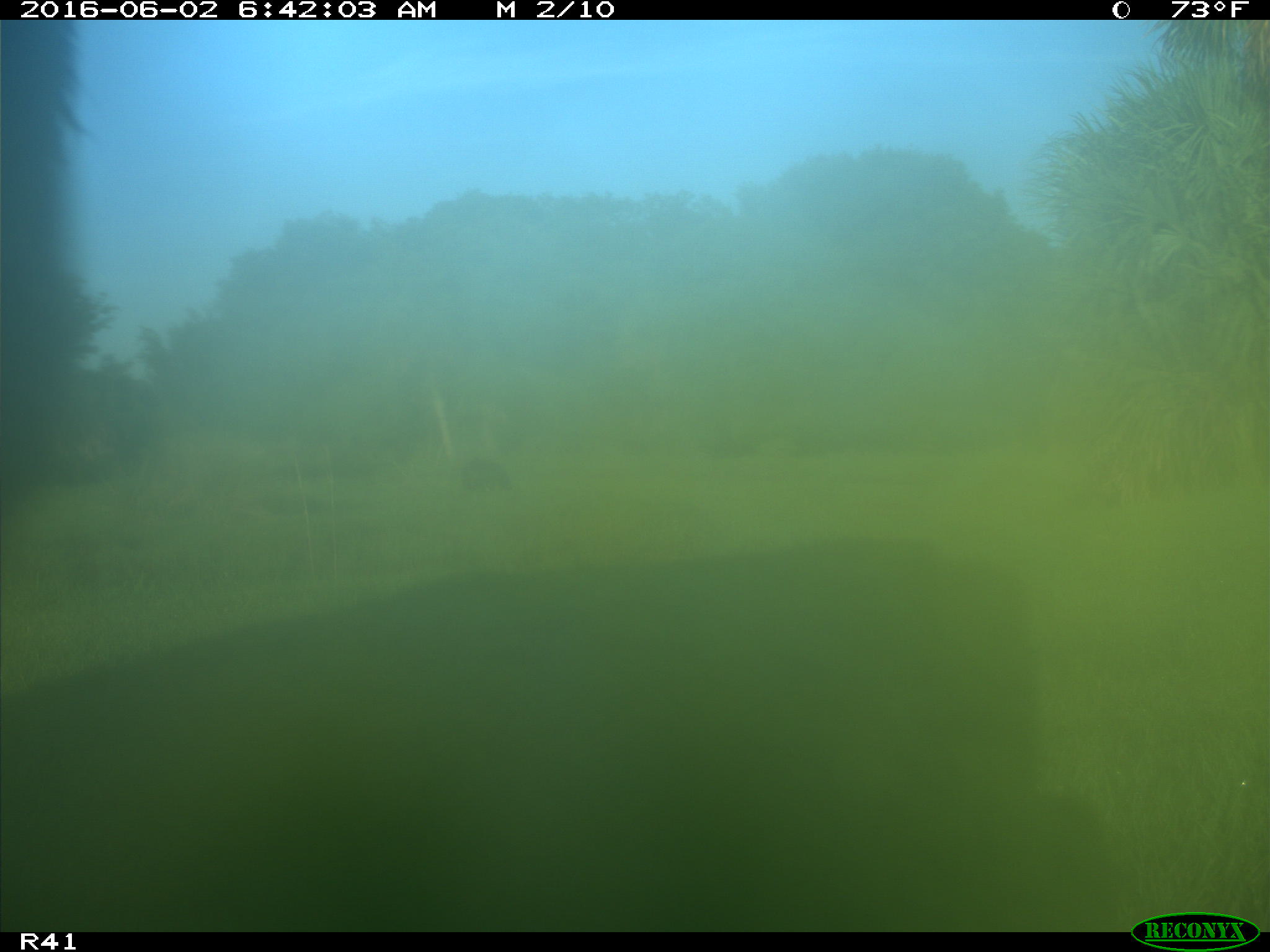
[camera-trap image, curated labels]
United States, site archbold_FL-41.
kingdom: Animalia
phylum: Chordata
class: Mammalia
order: Artiodactyla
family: Bovidae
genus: Bos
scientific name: Bos taurus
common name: domestic cow